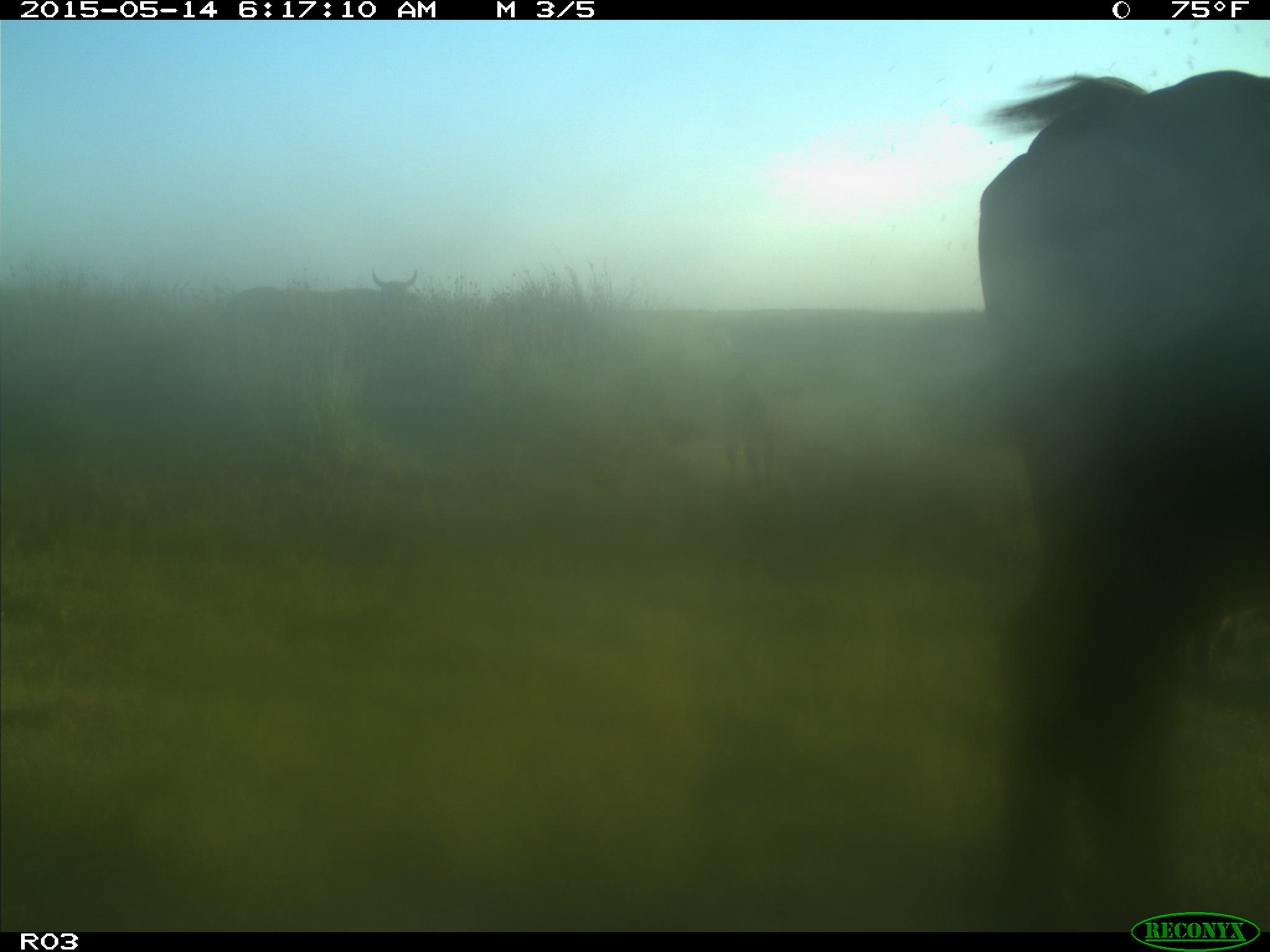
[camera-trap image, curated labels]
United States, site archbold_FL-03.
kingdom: Animalia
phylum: Chordata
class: Mammalia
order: Artiodactyla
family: Bovidae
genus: Bos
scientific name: Bos taurus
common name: domestic cow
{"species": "Bos taurus (domestic cow)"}